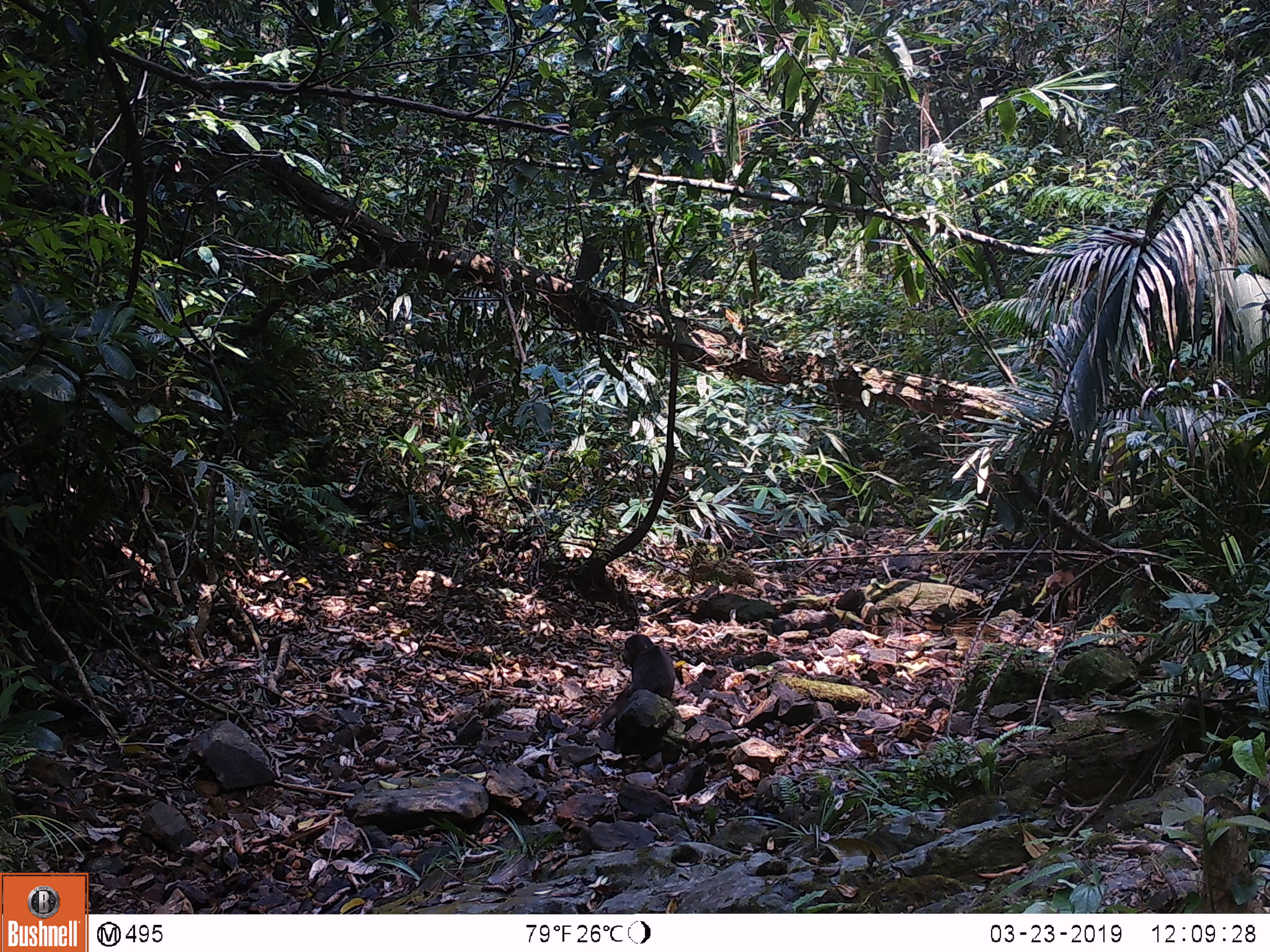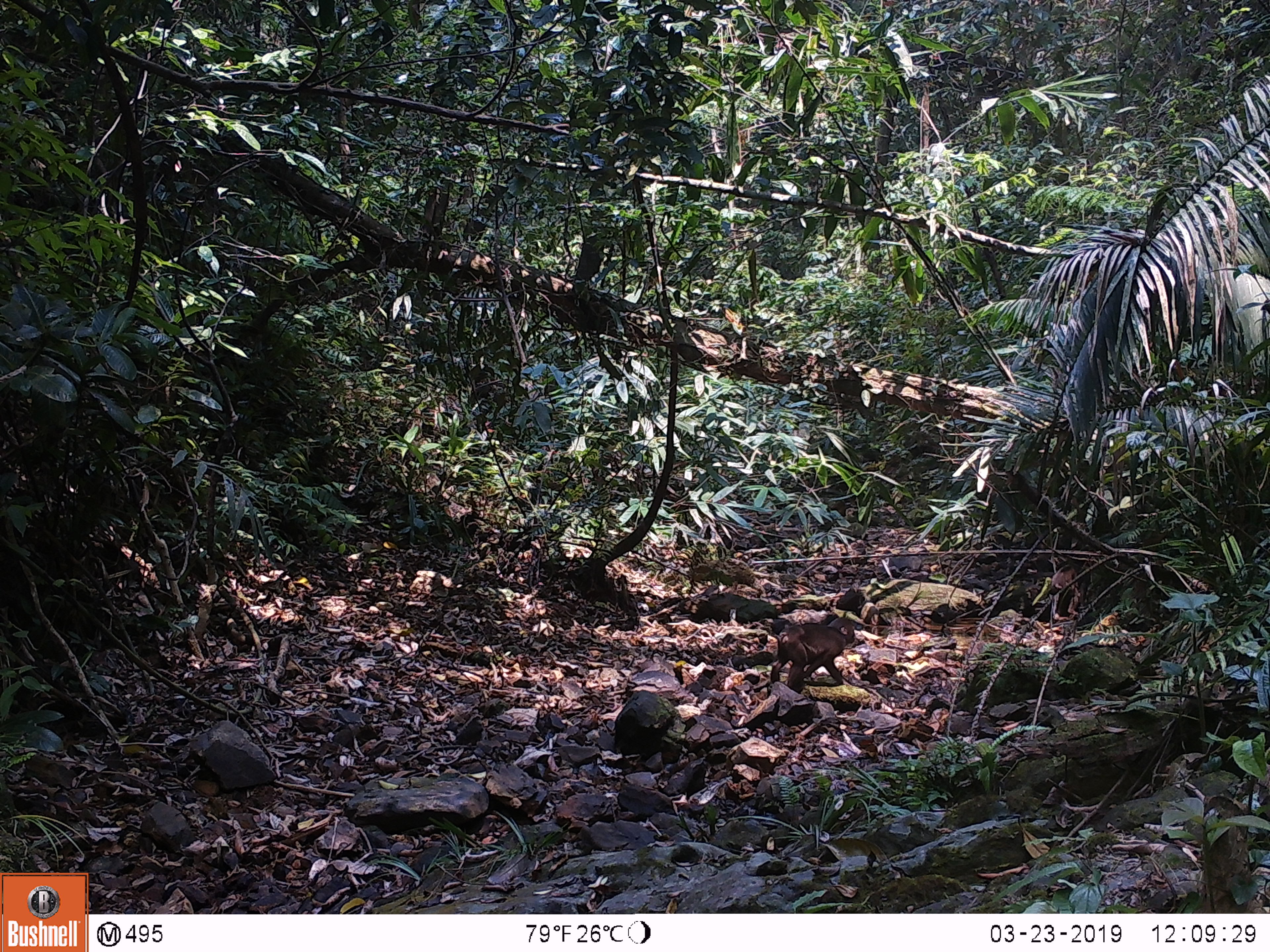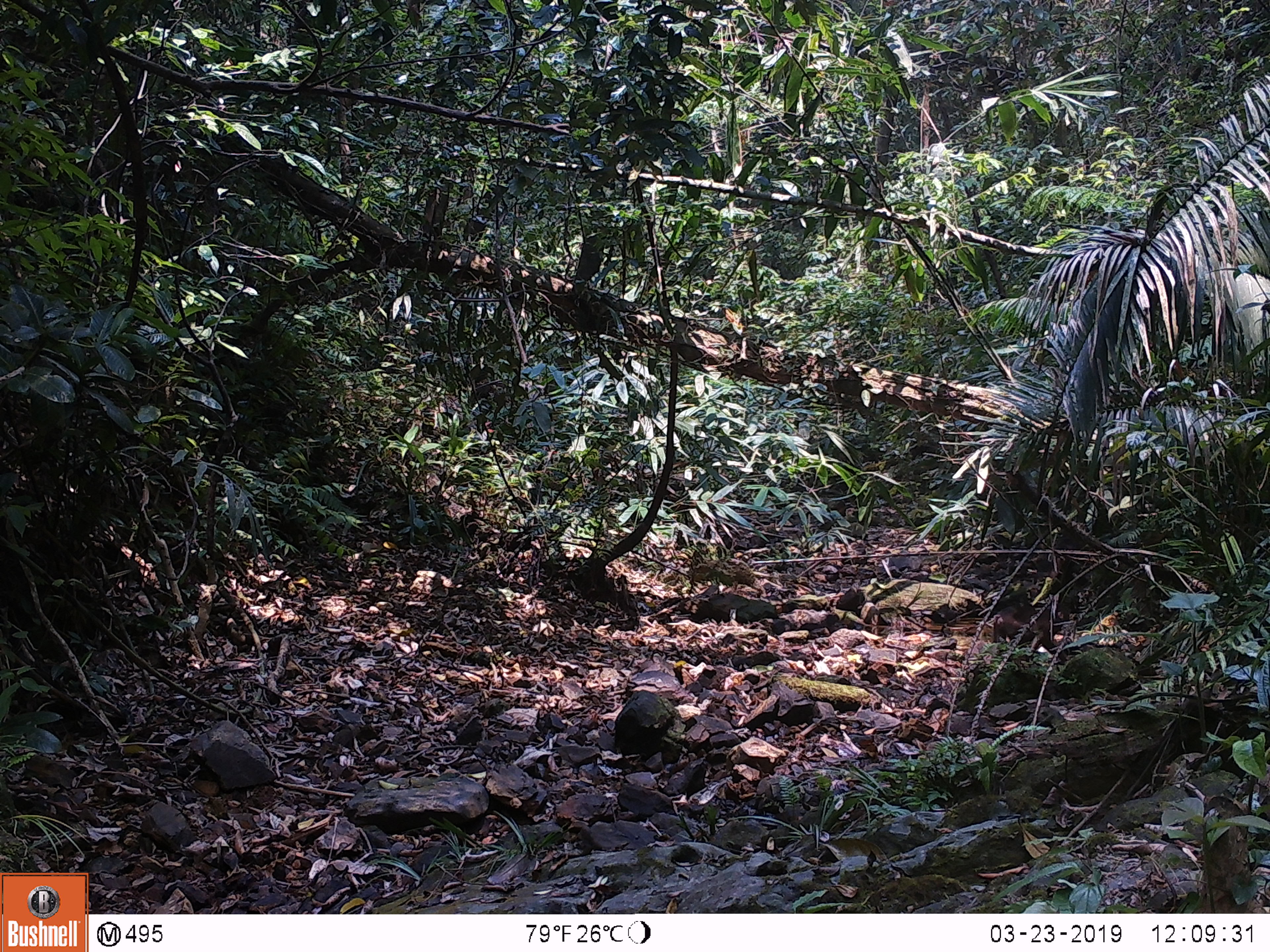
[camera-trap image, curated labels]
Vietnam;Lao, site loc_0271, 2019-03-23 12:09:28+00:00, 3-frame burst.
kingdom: Animalia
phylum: Chordata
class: Mammalia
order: Primates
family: Cercopithecidae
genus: Macaca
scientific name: Macaca arctoides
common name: stump-tailed macaque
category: stump tailed macaque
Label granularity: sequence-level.